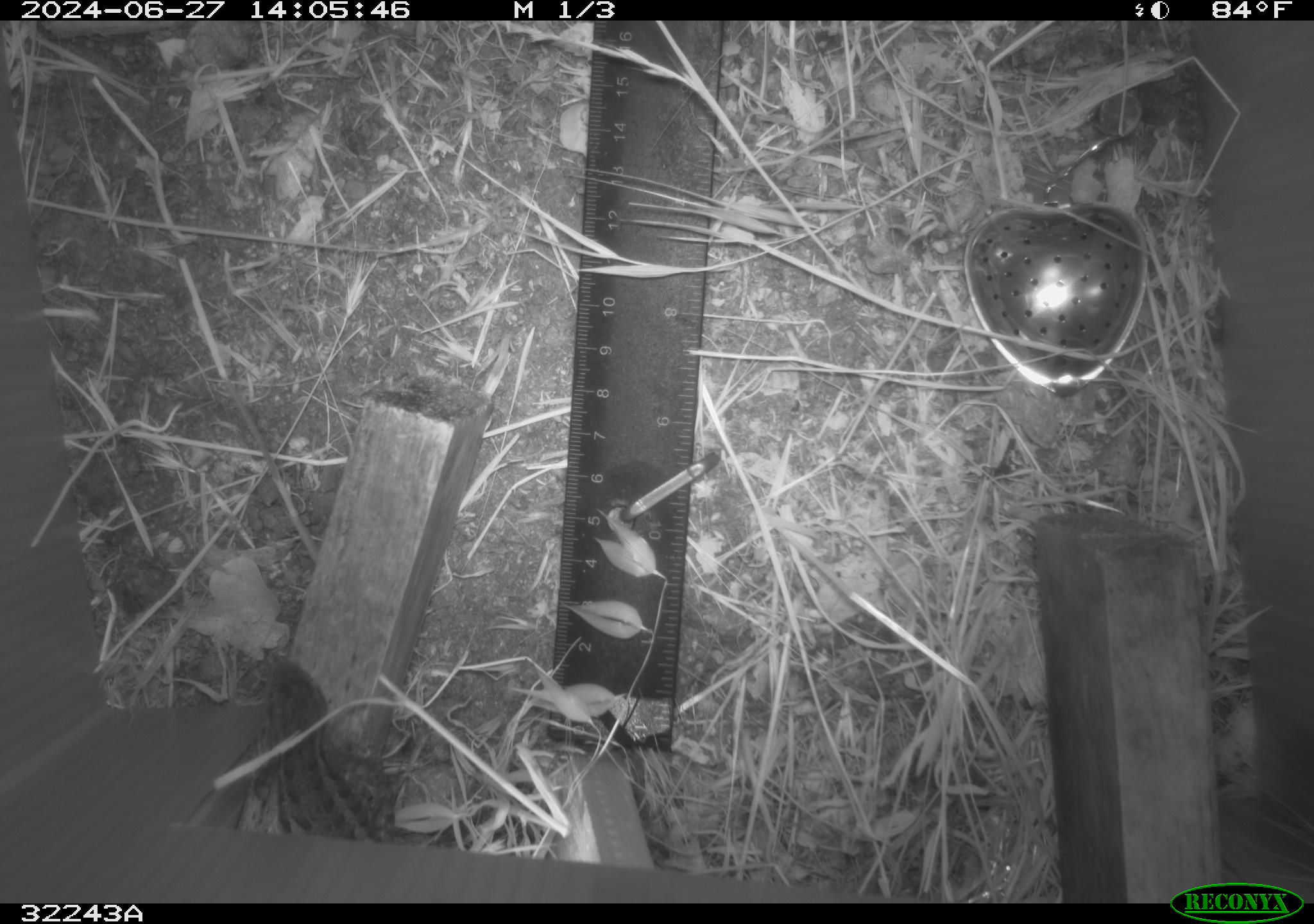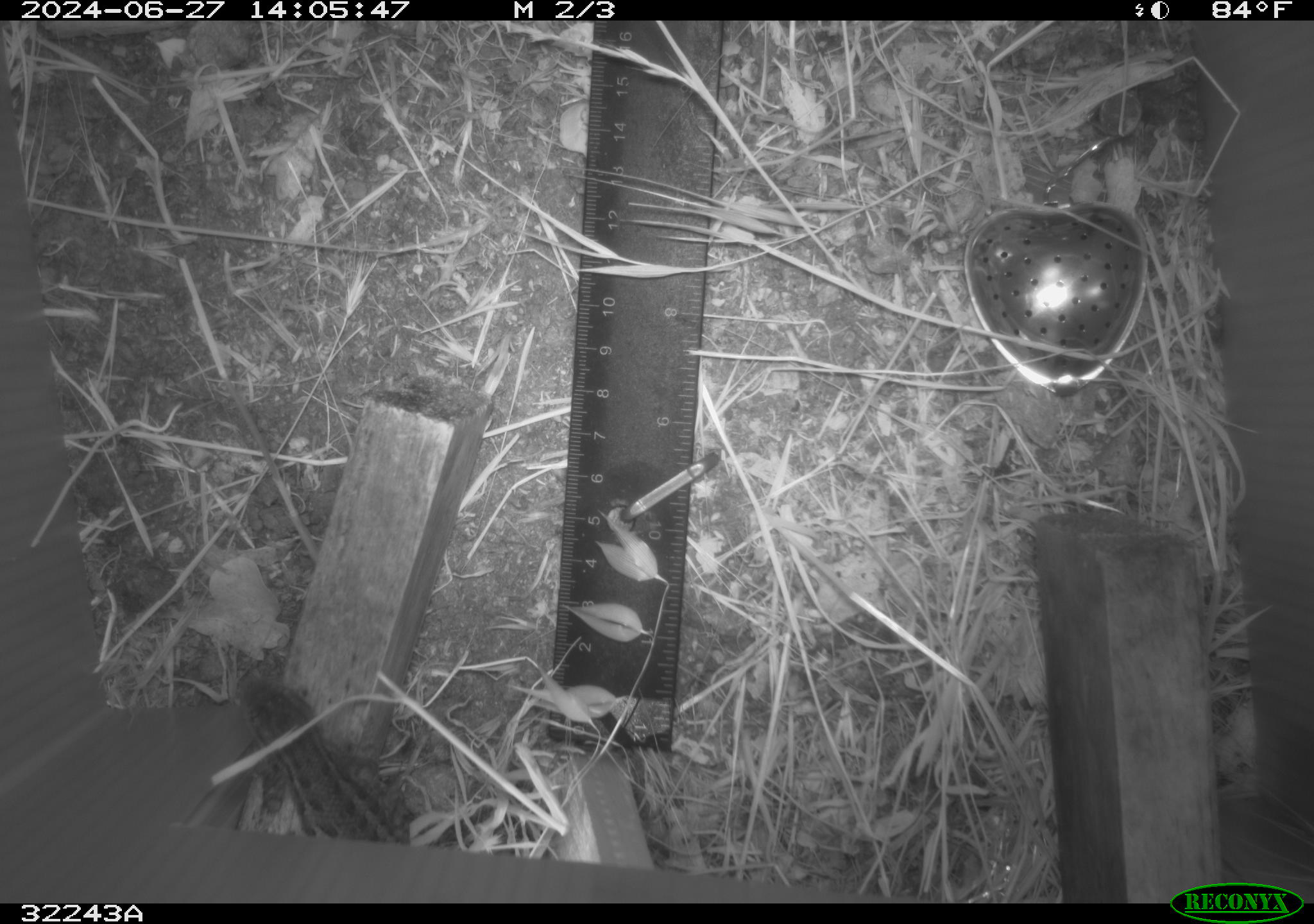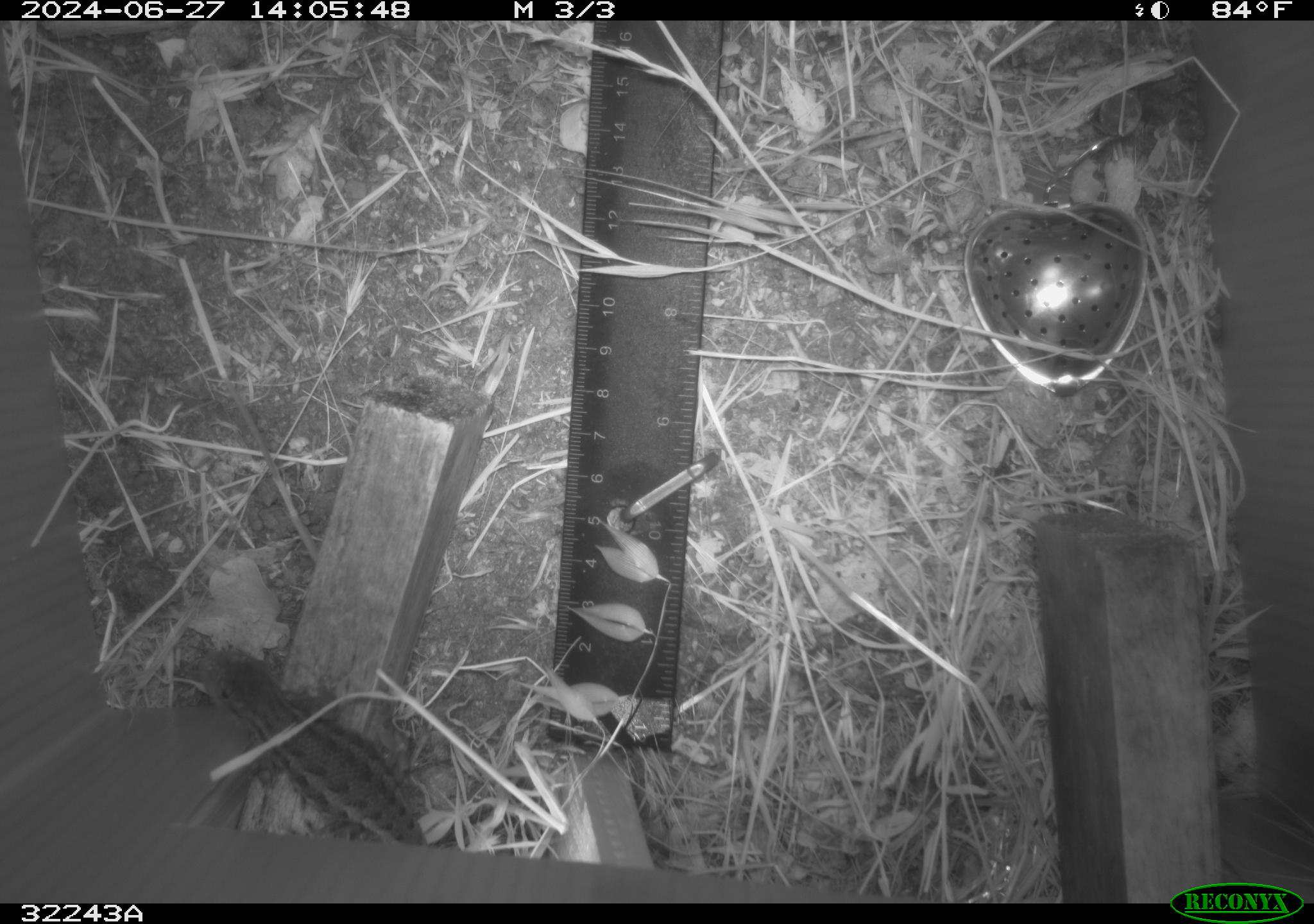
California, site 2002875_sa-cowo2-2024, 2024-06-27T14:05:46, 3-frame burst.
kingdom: Animalia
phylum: Chordata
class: Reptilia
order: Squamata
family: Phrynosomatidae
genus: Sceloporus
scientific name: Sceloporus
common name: spiny lizards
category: sceloporus species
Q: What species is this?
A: Sceloporus species (spiny lizards) (Sceloporus).